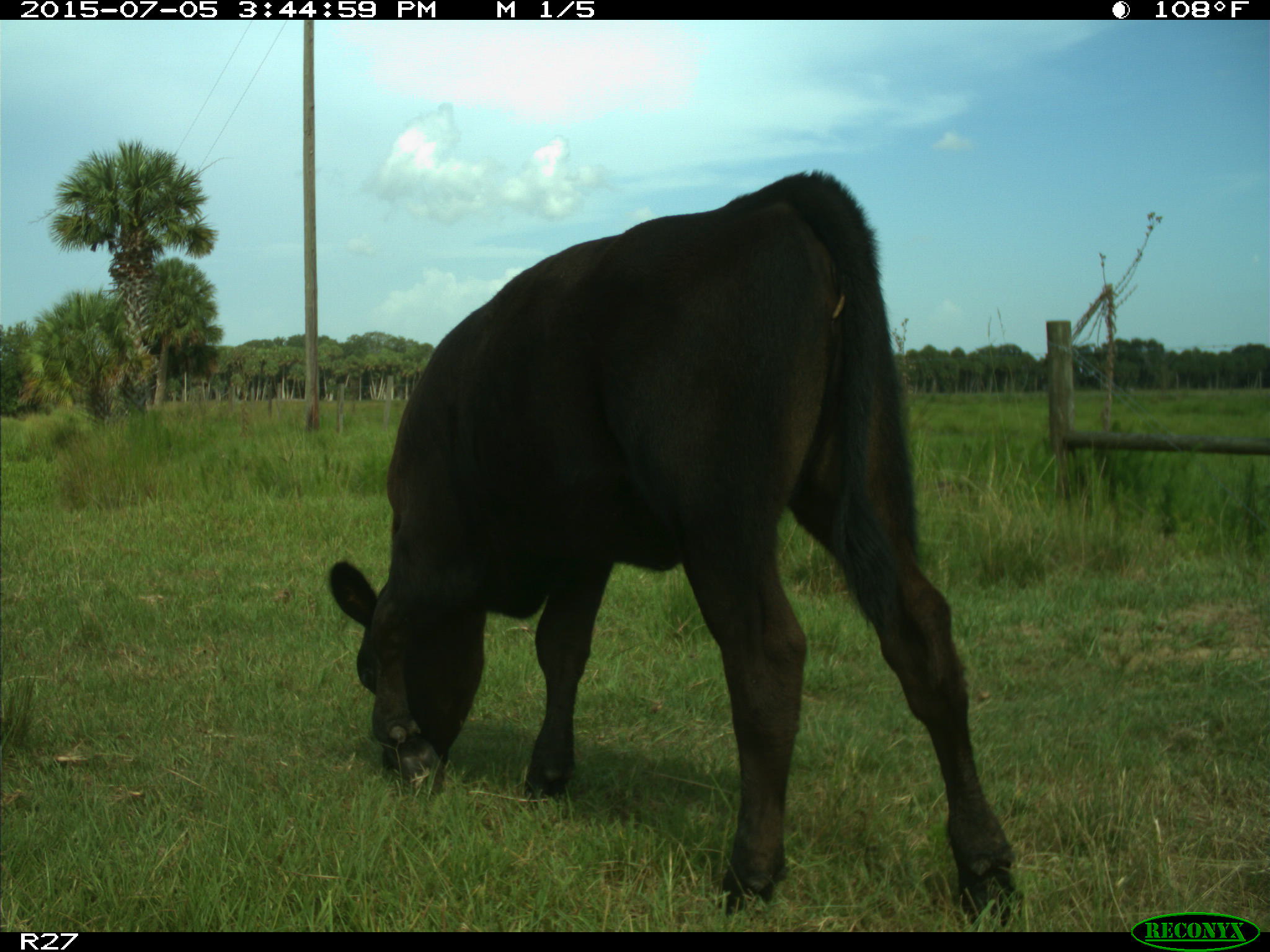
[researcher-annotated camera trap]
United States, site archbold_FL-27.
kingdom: Animalia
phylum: Chordata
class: Mammalia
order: Artiodactyla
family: Bovidae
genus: Bos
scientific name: Bos taurus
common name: domestic cow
Bos taurus (domestic cow).